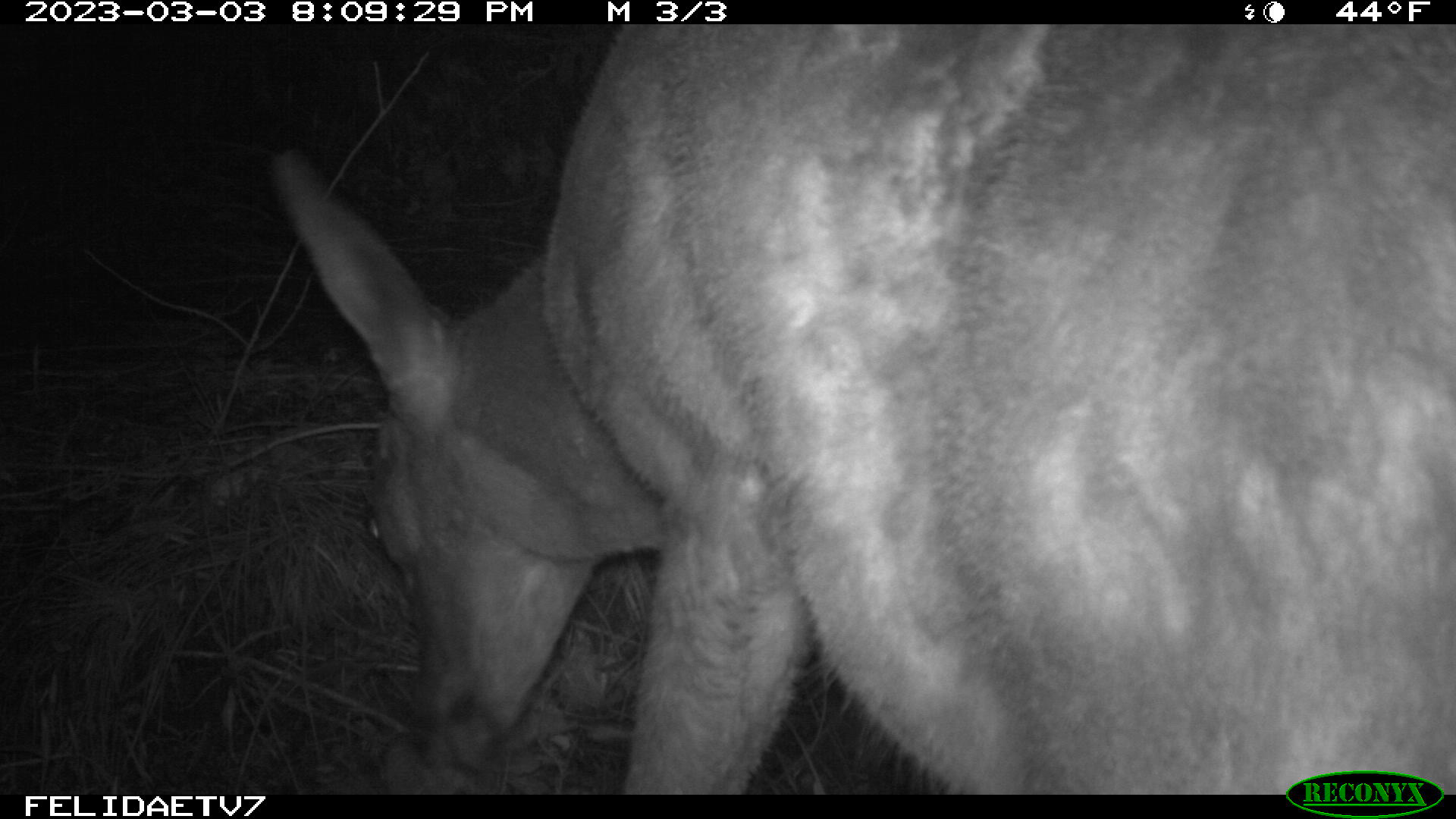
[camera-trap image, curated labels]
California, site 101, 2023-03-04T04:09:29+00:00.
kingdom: Animalia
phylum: Chordata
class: Mammalia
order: Artiodactyla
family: Cervidae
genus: Odocoileus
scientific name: Odocoileus hemionus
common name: mule deer